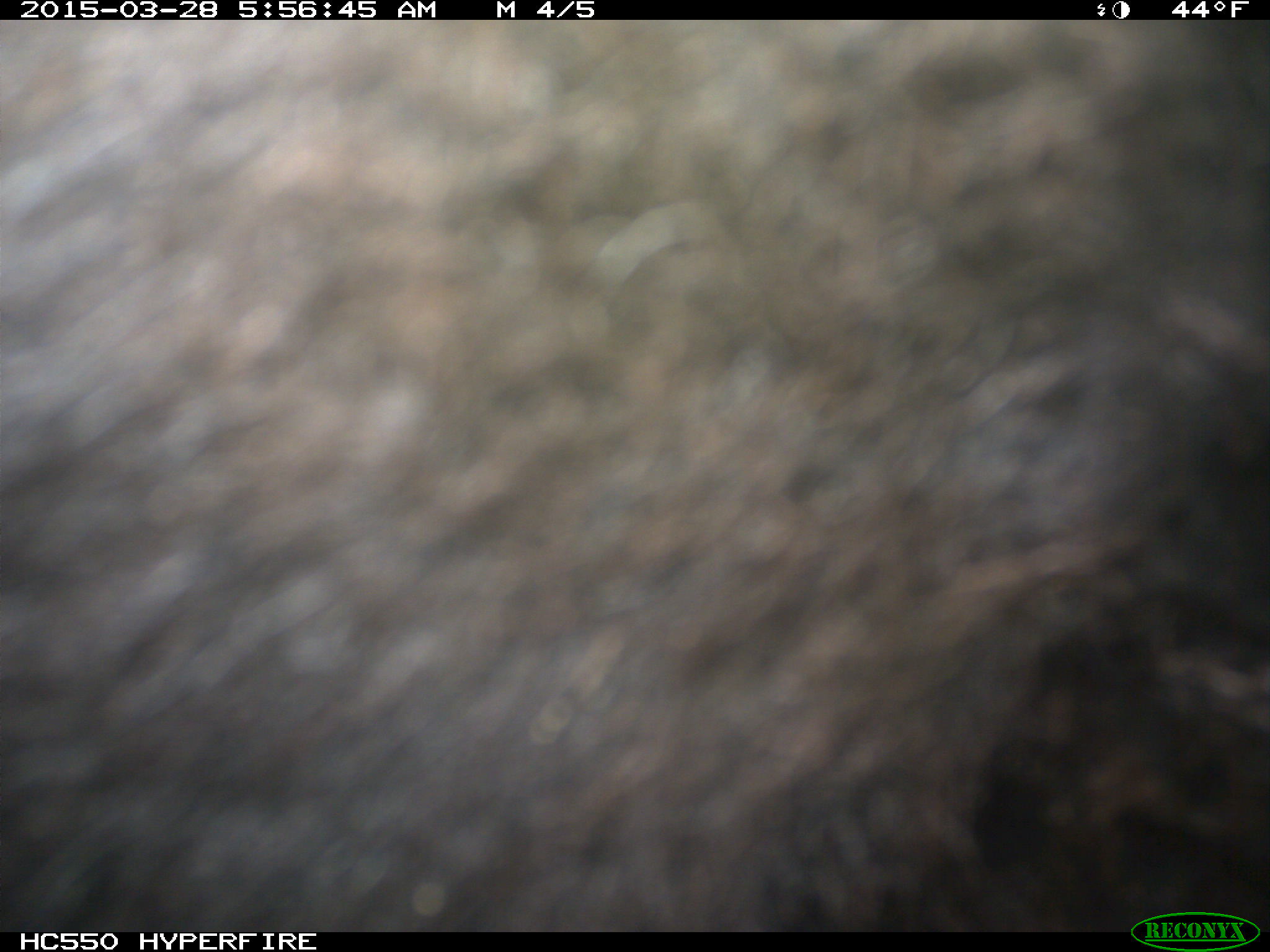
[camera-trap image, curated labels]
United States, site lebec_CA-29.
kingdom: Animalia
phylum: Chordata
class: Mammalia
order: Artiodactyla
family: Bovidae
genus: Bos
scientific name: Bos taurus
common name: domestic cow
Bos taurus (domestic cow).